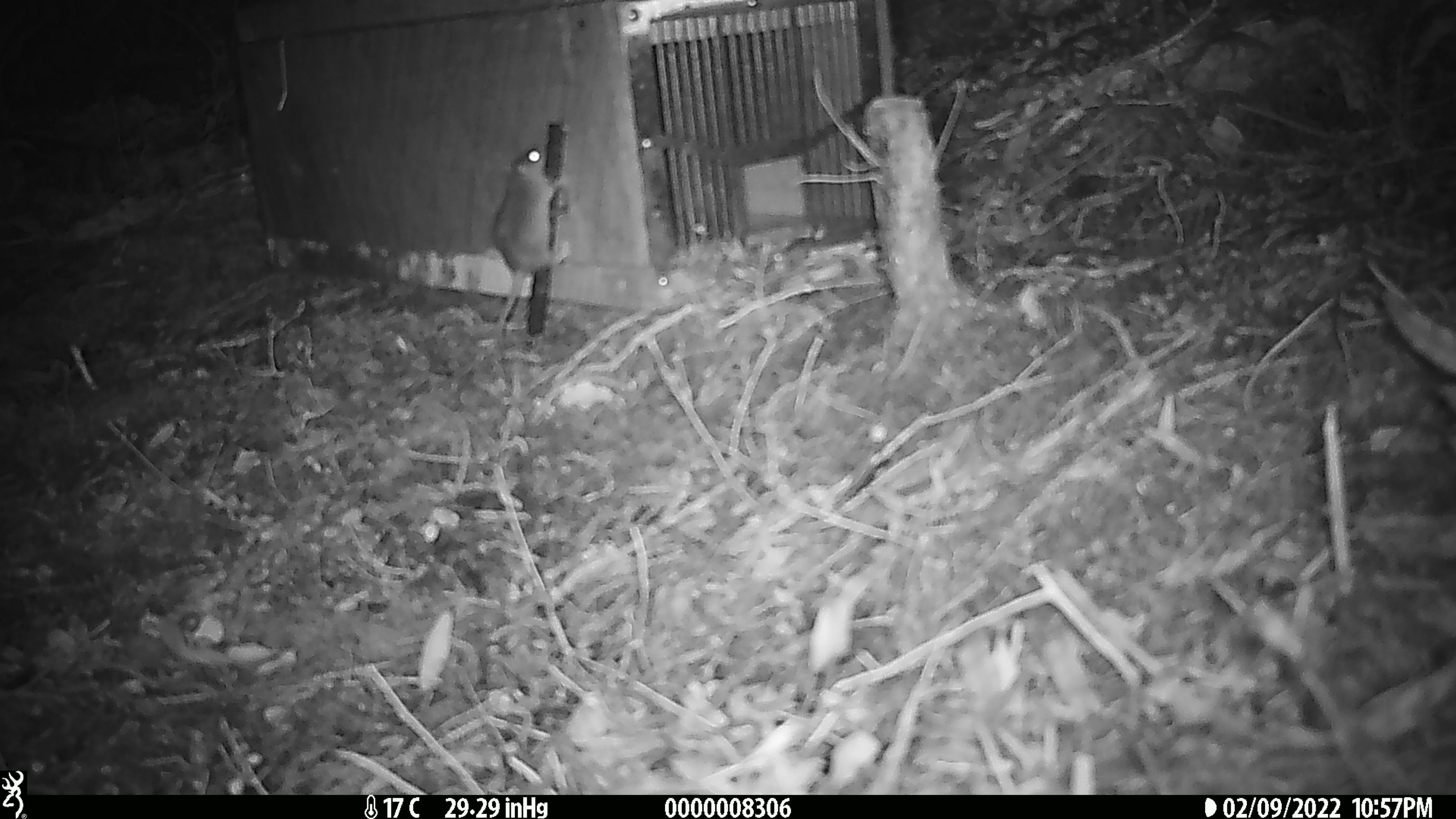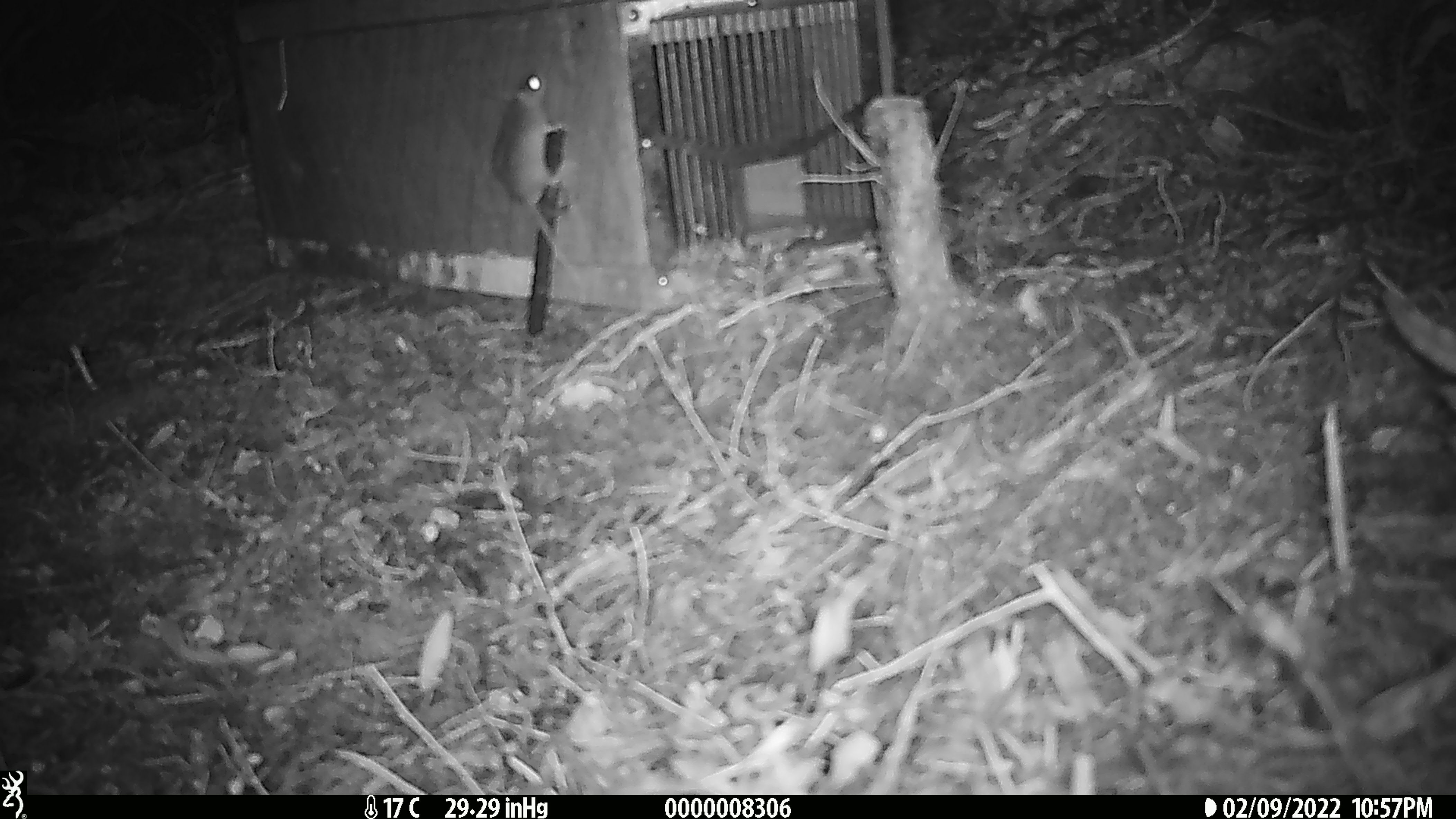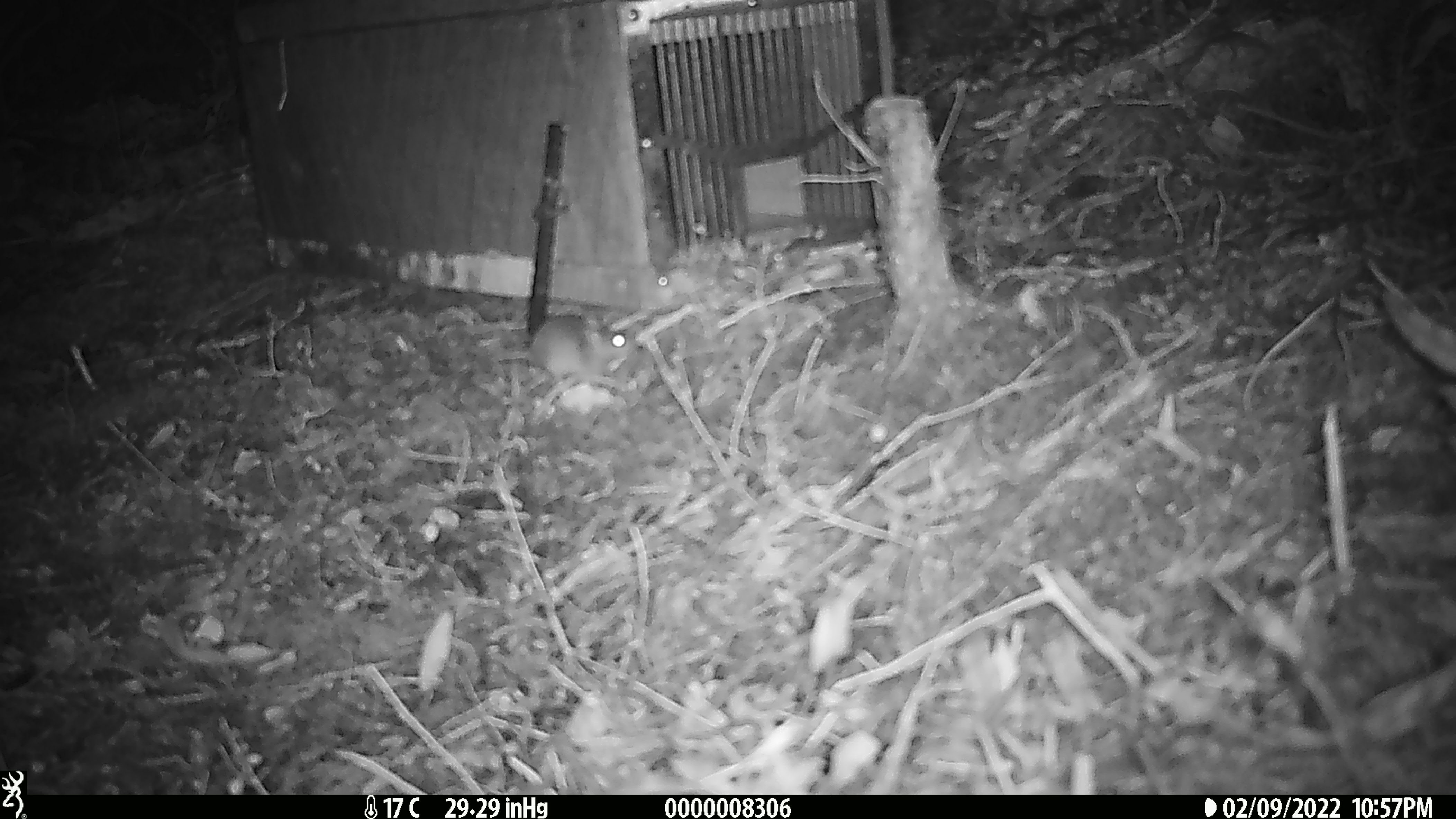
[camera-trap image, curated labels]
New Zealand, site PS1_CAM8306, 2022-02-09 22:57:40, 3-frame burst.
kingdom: Animalia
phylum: Chordata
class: Mammalia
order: Rodentia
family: Muridae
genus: Mus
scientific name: Mus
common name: mouse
Mouse (Mus).